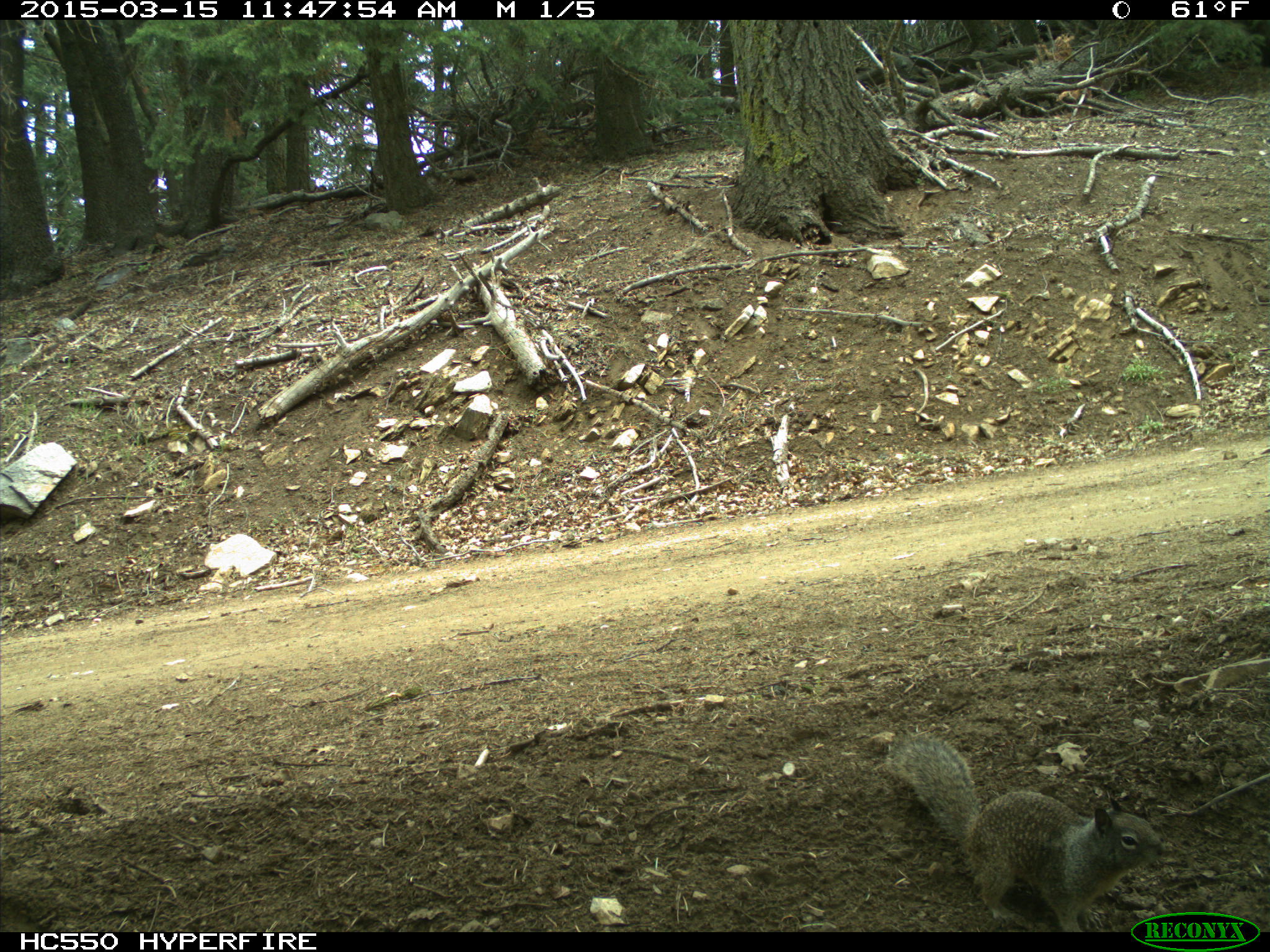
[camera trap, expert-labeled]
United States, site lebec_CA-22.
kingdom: Animalia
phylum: Chordata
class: Mammalia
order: Rodentia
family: Sciuridae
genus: Otospermophilus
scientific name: Otospermophilus beecheyi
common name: california ground squirrel